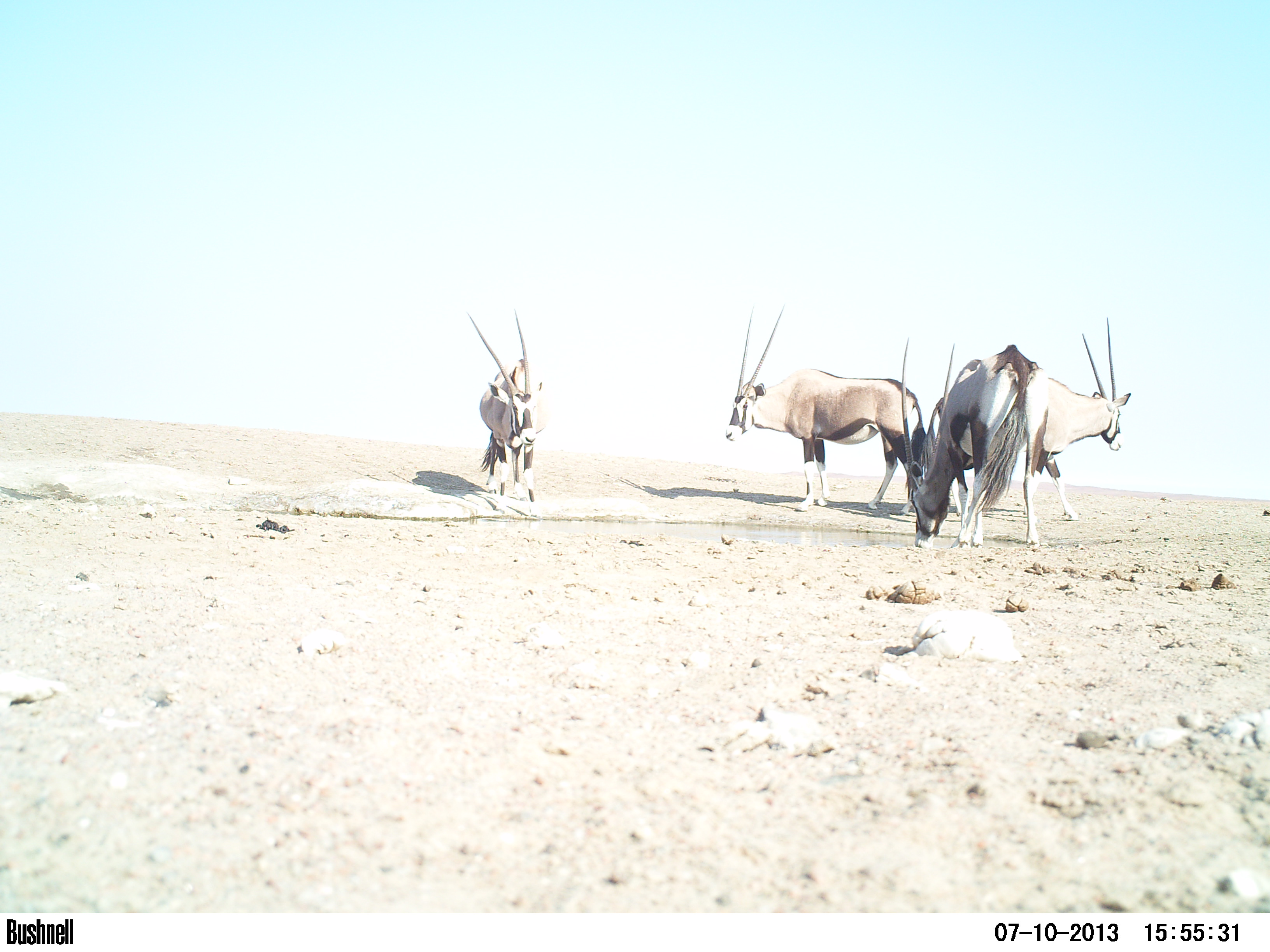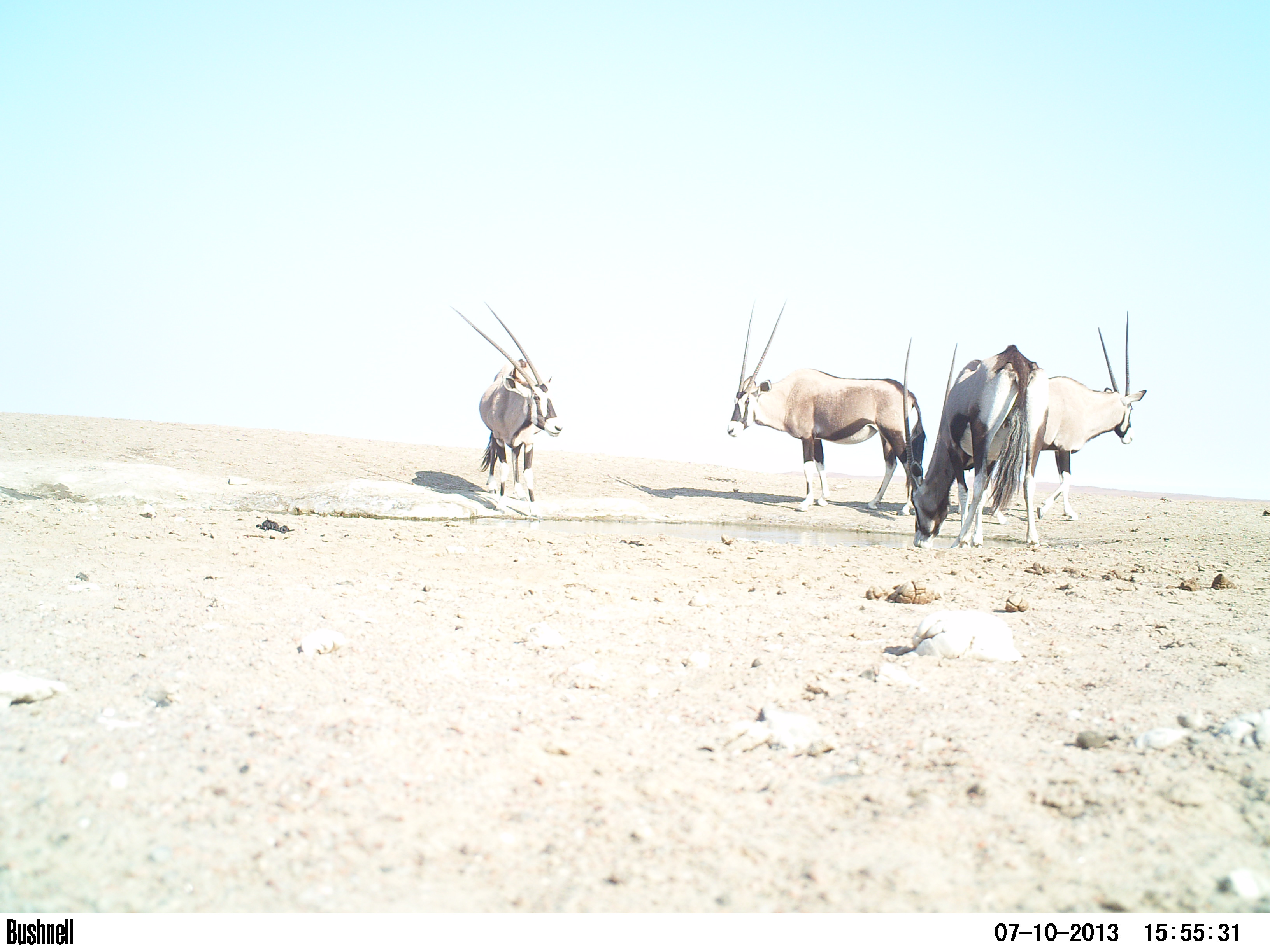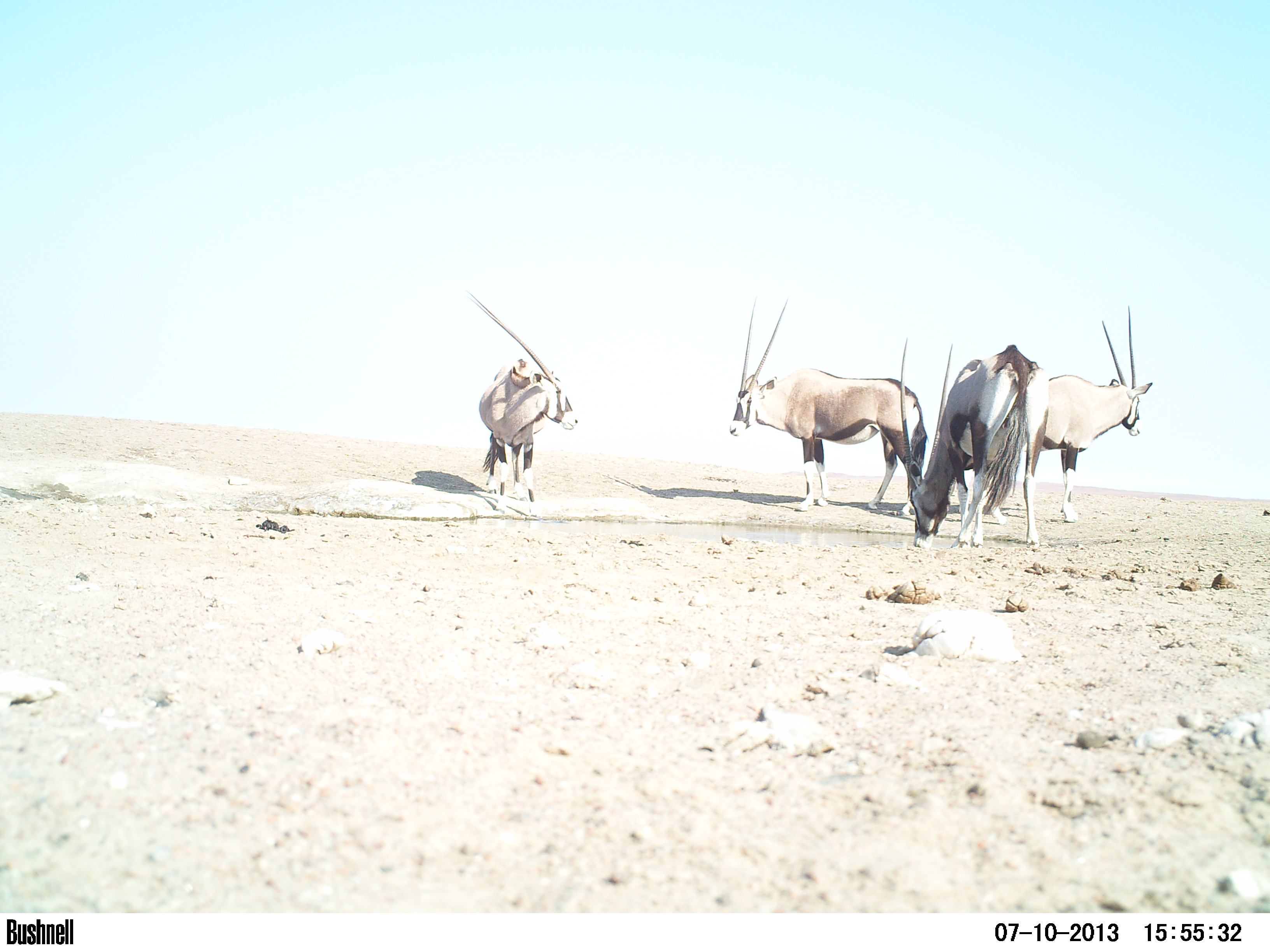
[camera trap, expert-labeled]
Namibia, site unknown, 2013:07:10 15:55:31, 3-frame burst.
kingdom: Animalia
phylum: Chordata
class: Mammalia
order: Artiodactyla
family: Bovidae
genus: Oryx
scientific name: Oryx gazella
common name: gemsbok